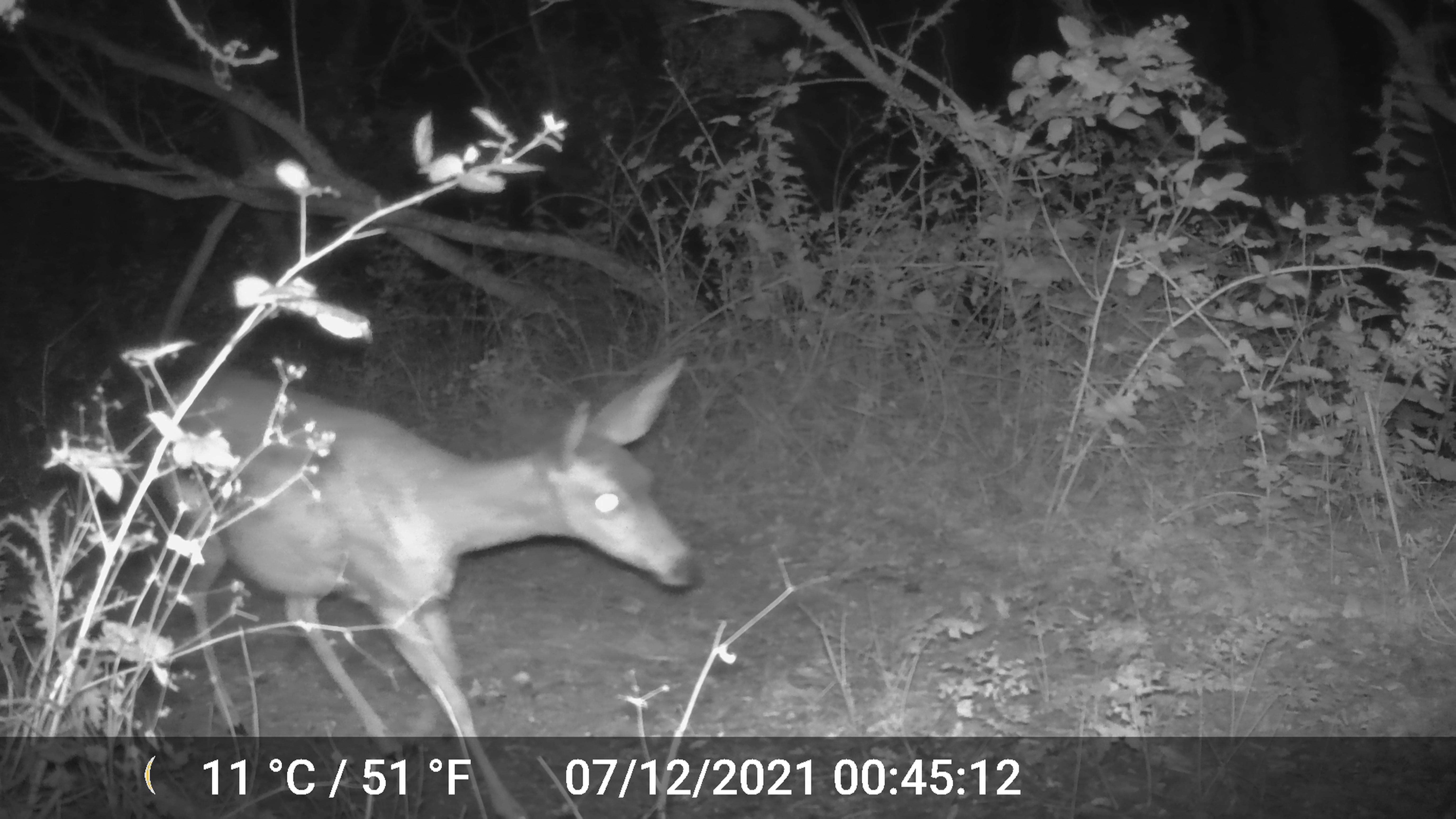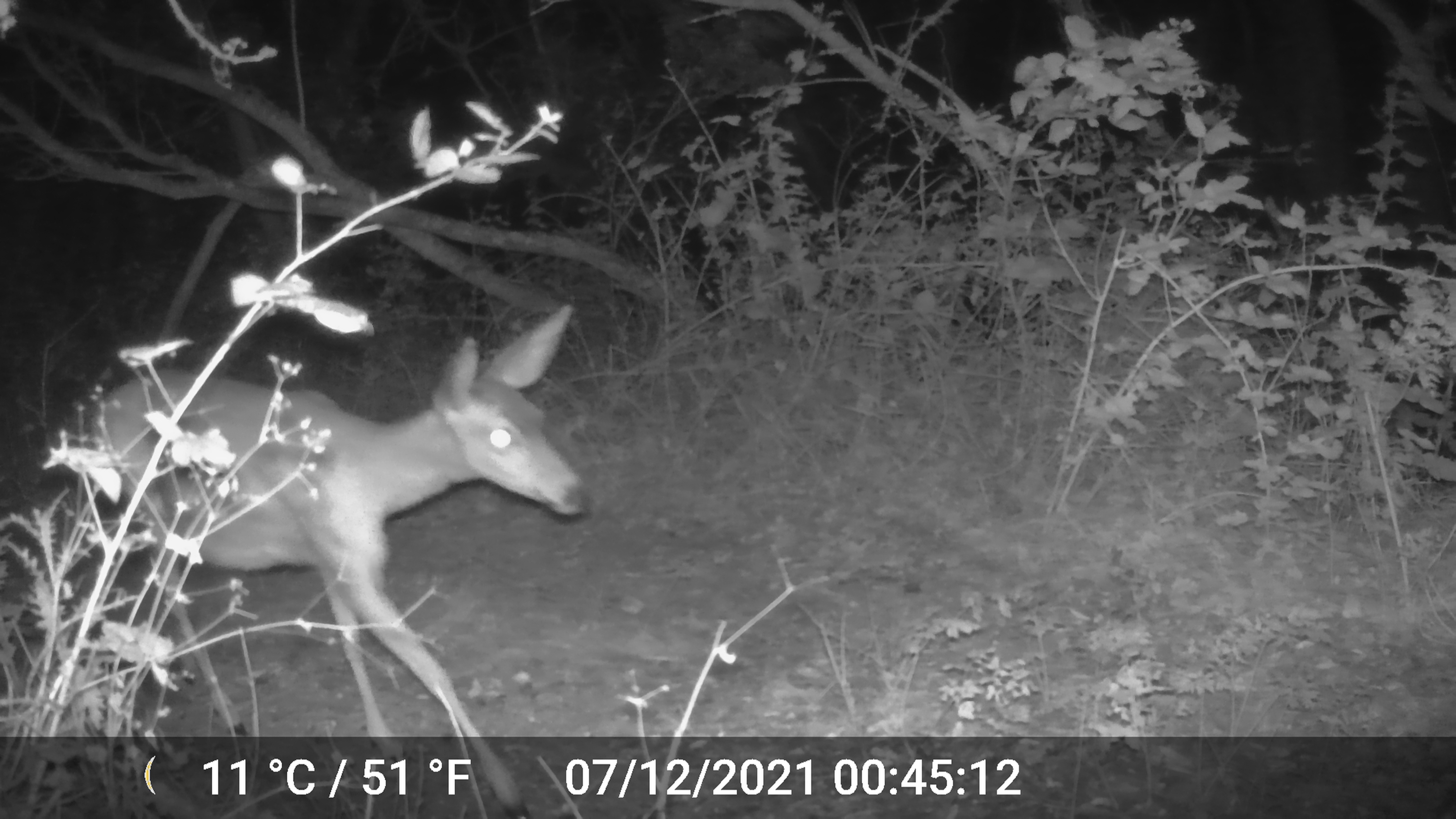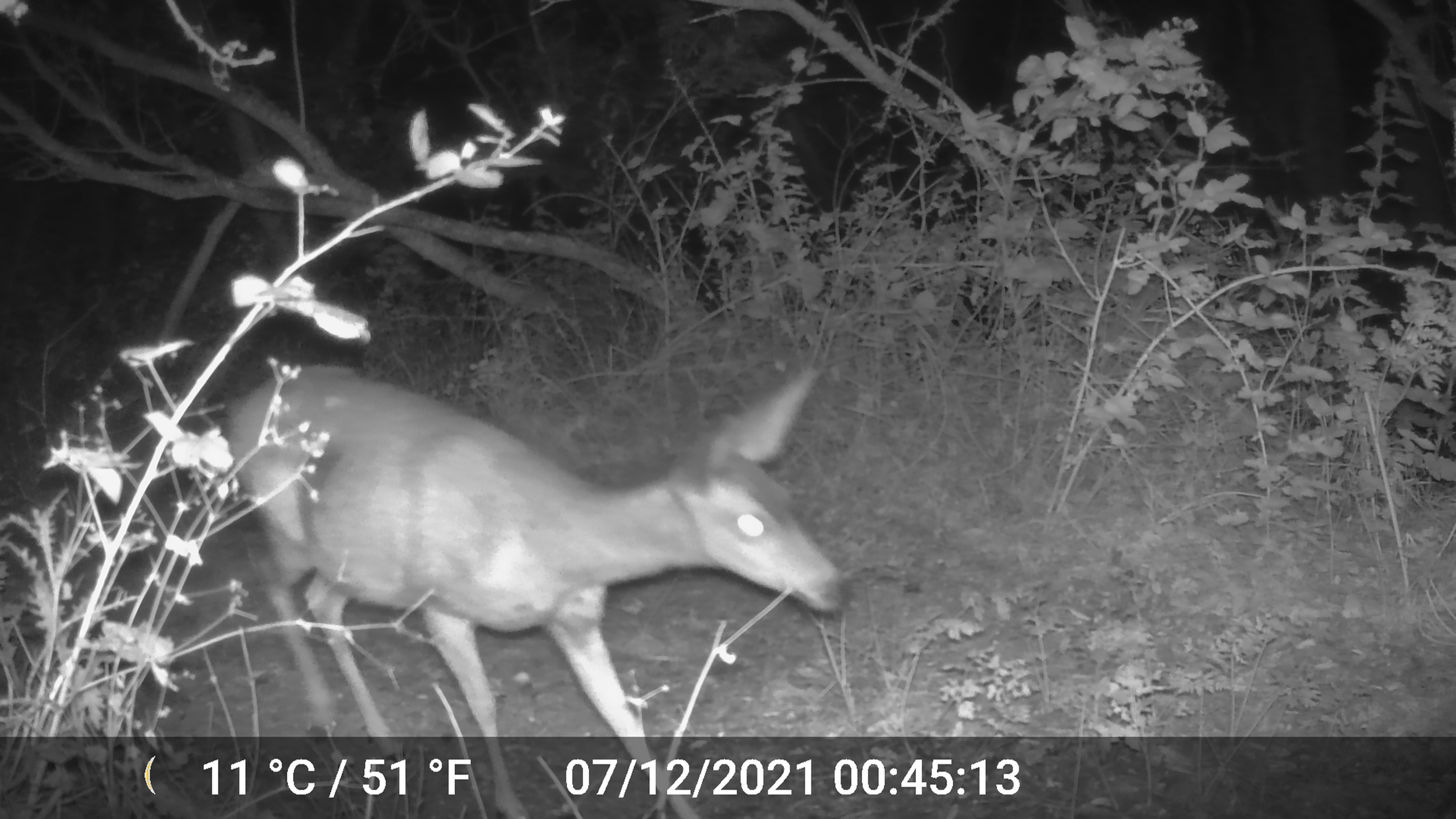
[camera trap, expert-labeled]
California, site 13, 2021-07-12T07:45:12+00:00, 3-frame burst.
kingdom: Animalia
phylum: Chordata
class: Mammalia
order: Artiodactyla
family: Cervidae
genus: Odocoileus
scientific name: Odocoileus hemionus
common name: mule deer